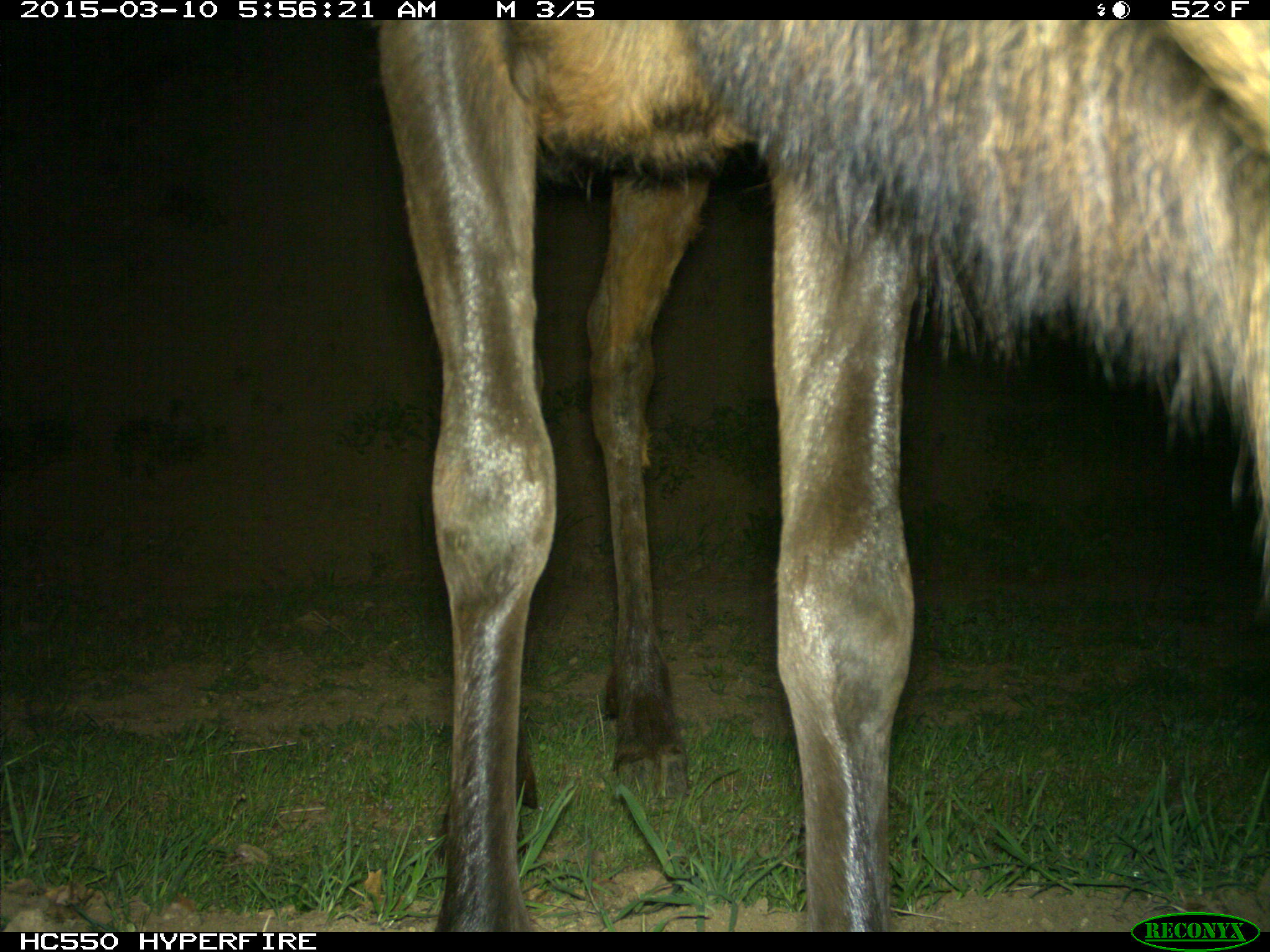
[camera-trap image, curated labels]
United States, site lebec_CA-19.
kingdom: Animalia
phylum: Chordata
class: Mammalia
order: Artiodactyla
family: Cervidae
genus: Cervus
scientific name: Cervus canadensis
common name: elk